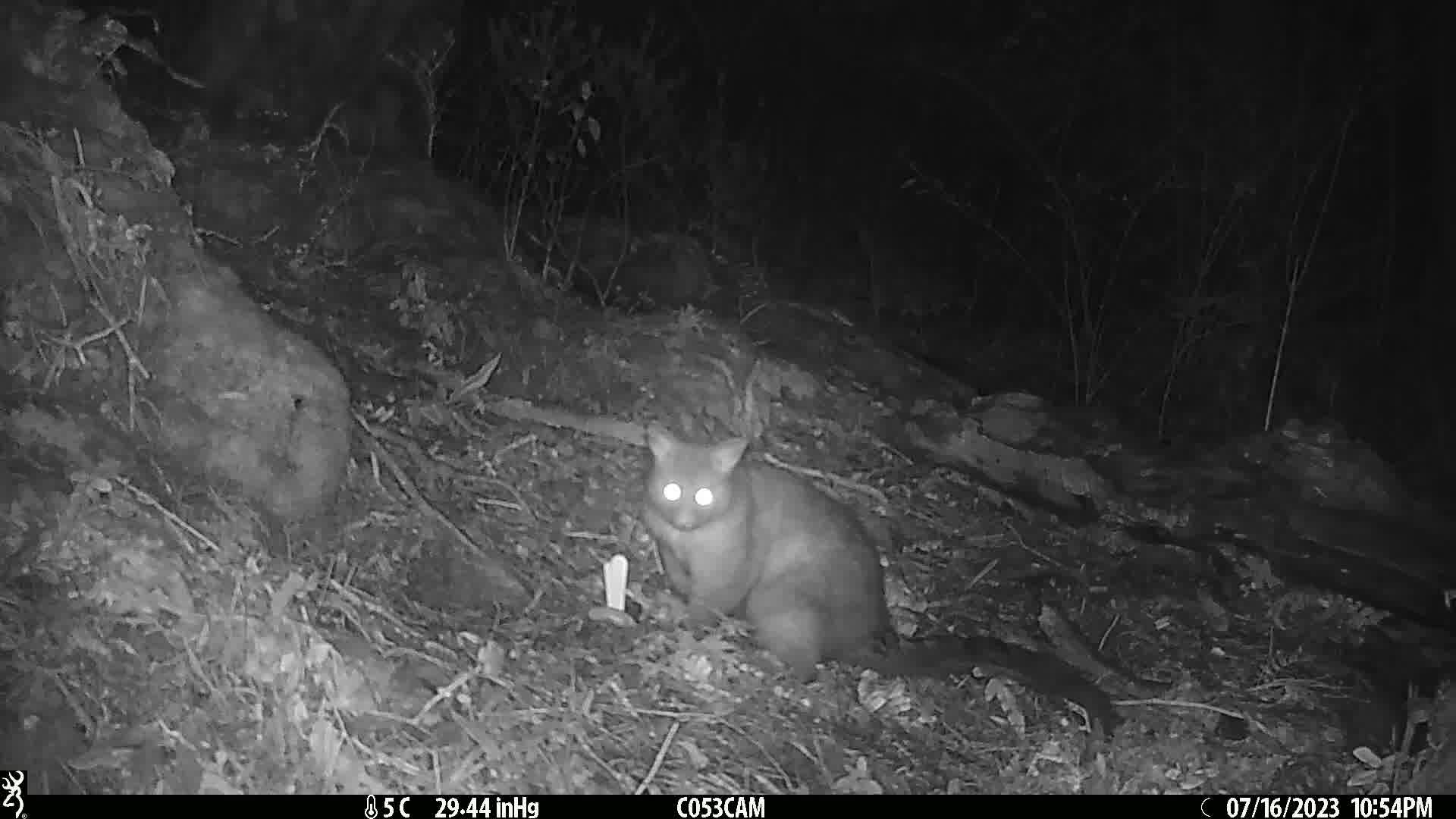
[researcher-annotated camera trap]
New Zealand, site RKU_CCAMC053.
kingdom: Animalia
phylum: Chordata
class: Mammalia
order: Diprotodontia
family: Phalangeridae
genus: Trichosurus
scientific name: Trichosurus vulpecula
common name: common brushtail possum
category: possum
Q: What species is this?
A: Possum (common brushtail possum) (Trichosurus vulpecula).